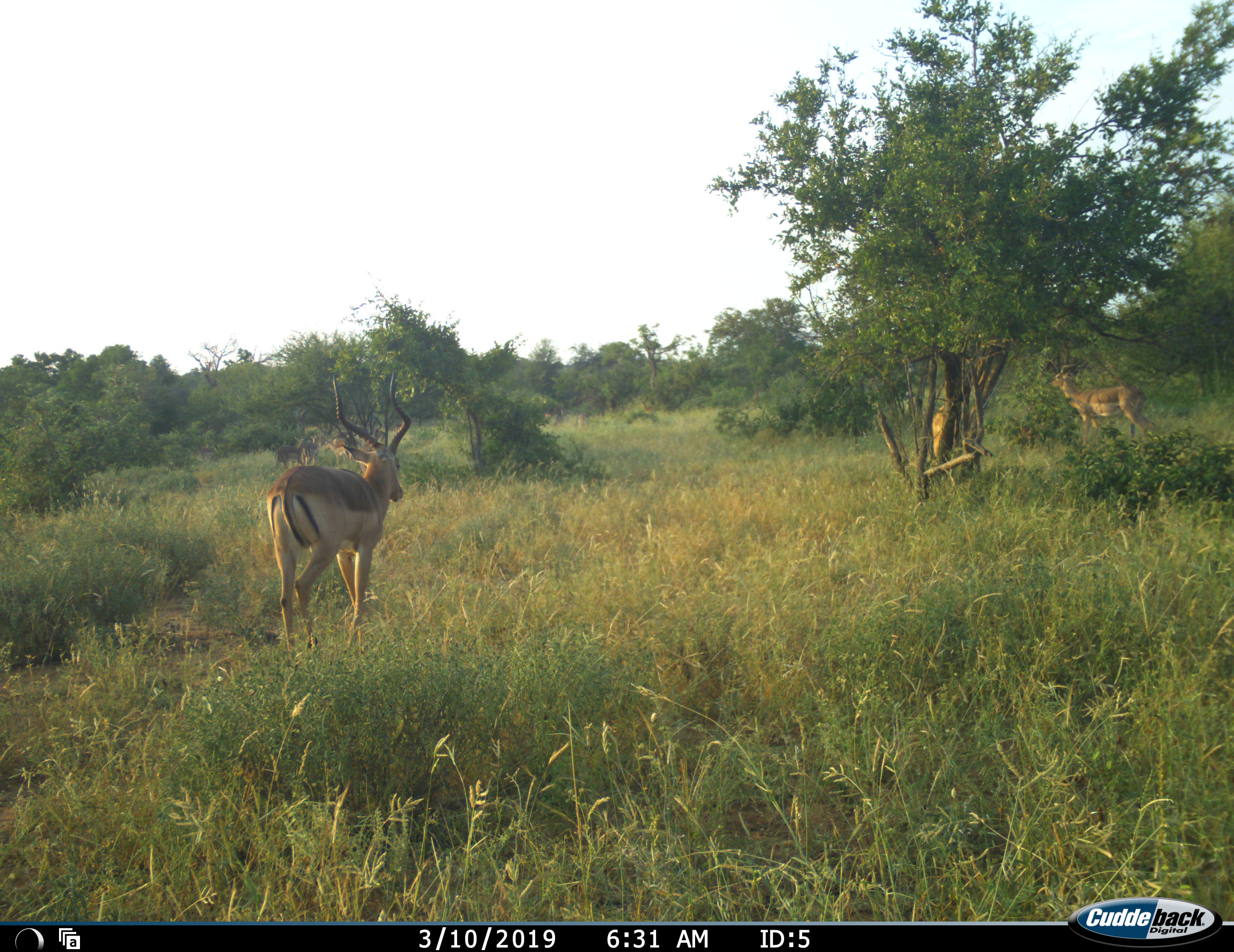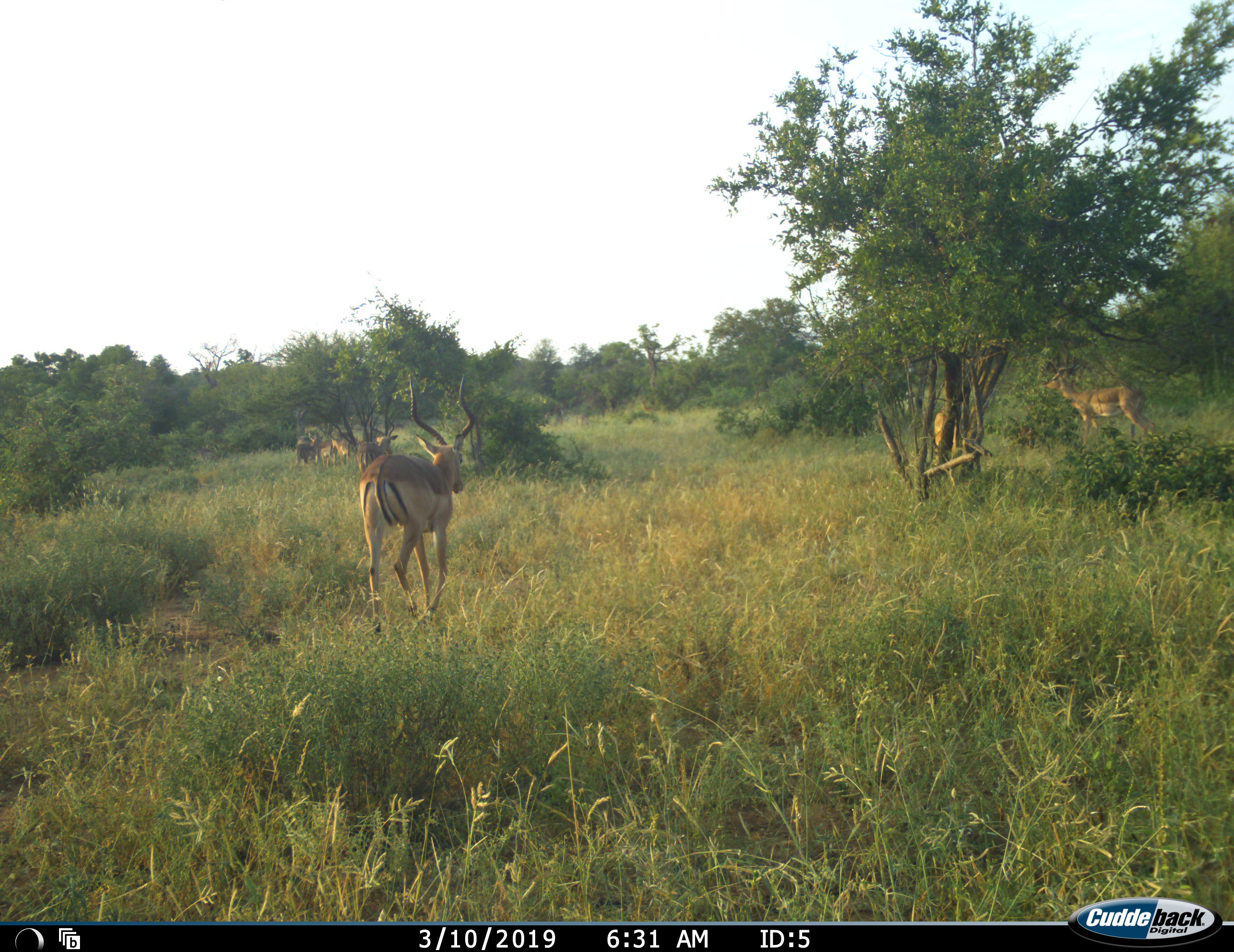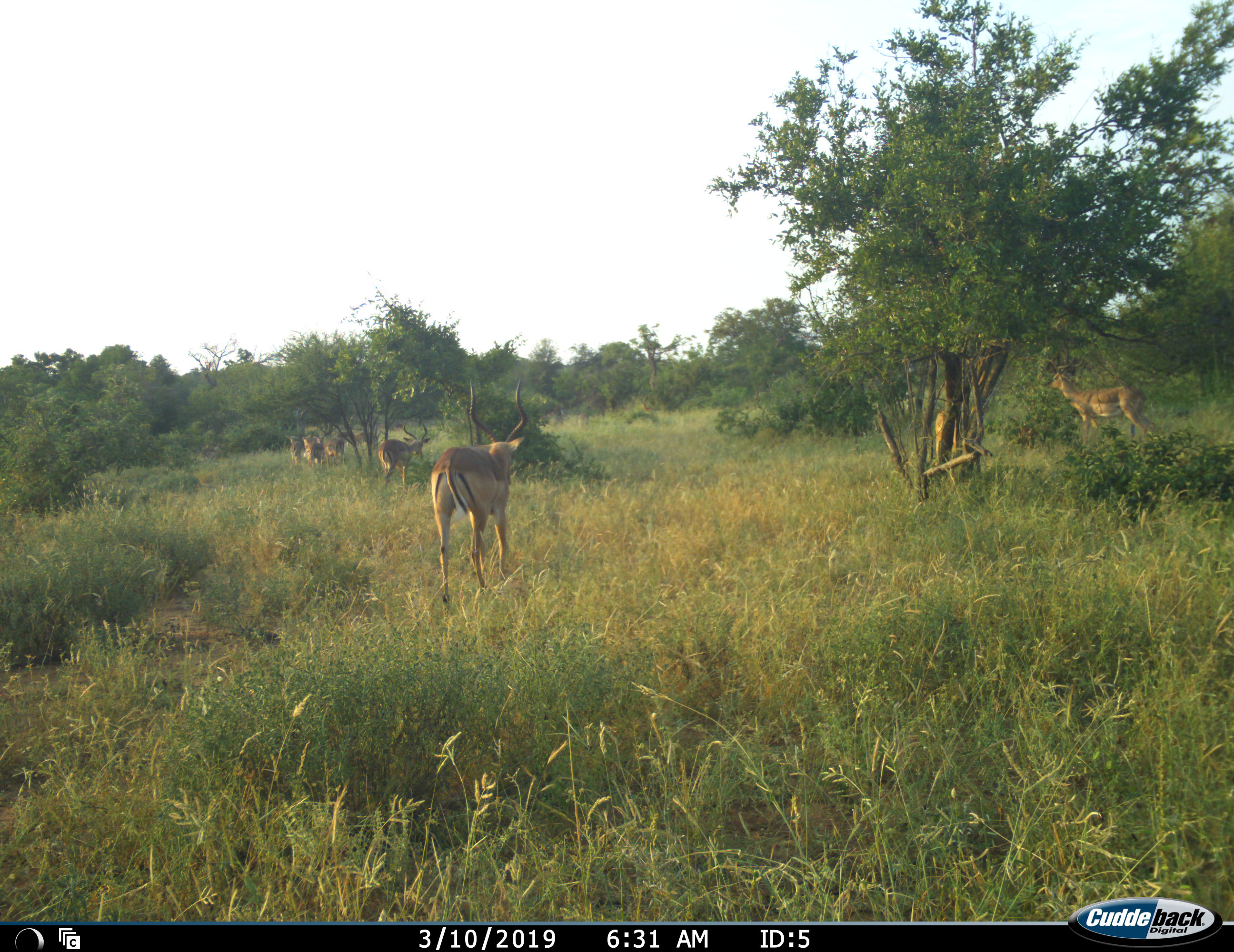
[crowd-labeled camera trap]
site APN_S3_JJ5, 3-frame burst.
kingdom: Animalia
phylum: Chordata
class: Mammalia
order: Artiodactyla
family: Bovidae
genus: Aepyceros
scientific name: Aepyceros melampus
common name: impala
Impala (Aepyceros melampus), count 8. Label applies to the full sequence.